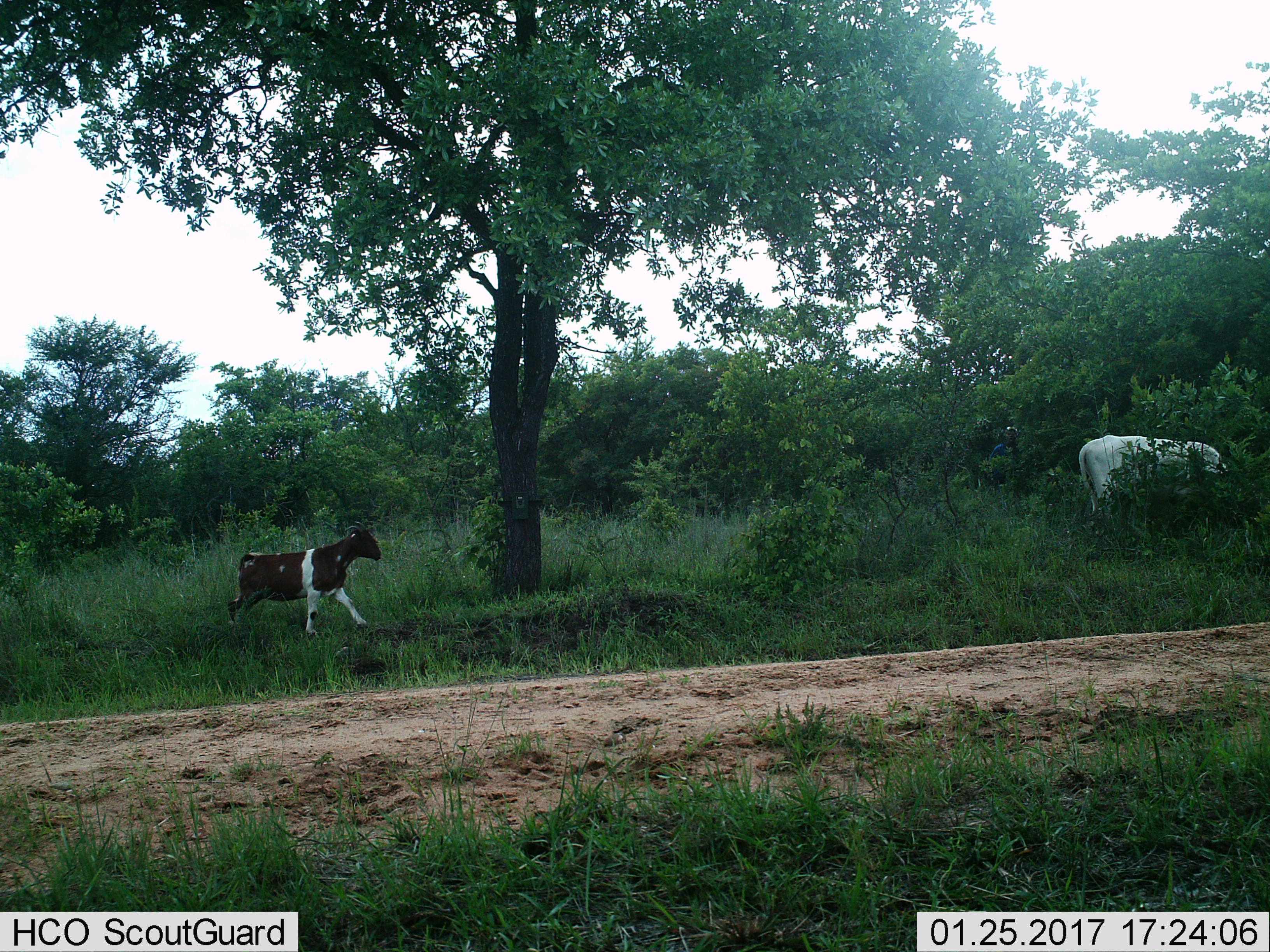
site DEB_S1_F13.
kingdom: Animalia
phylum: Chordata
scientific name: Vertebrata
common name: domestic animal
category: domesticanimal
Domesticanimal (domestic animal) (Vertebrata), count 2. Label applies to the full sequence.